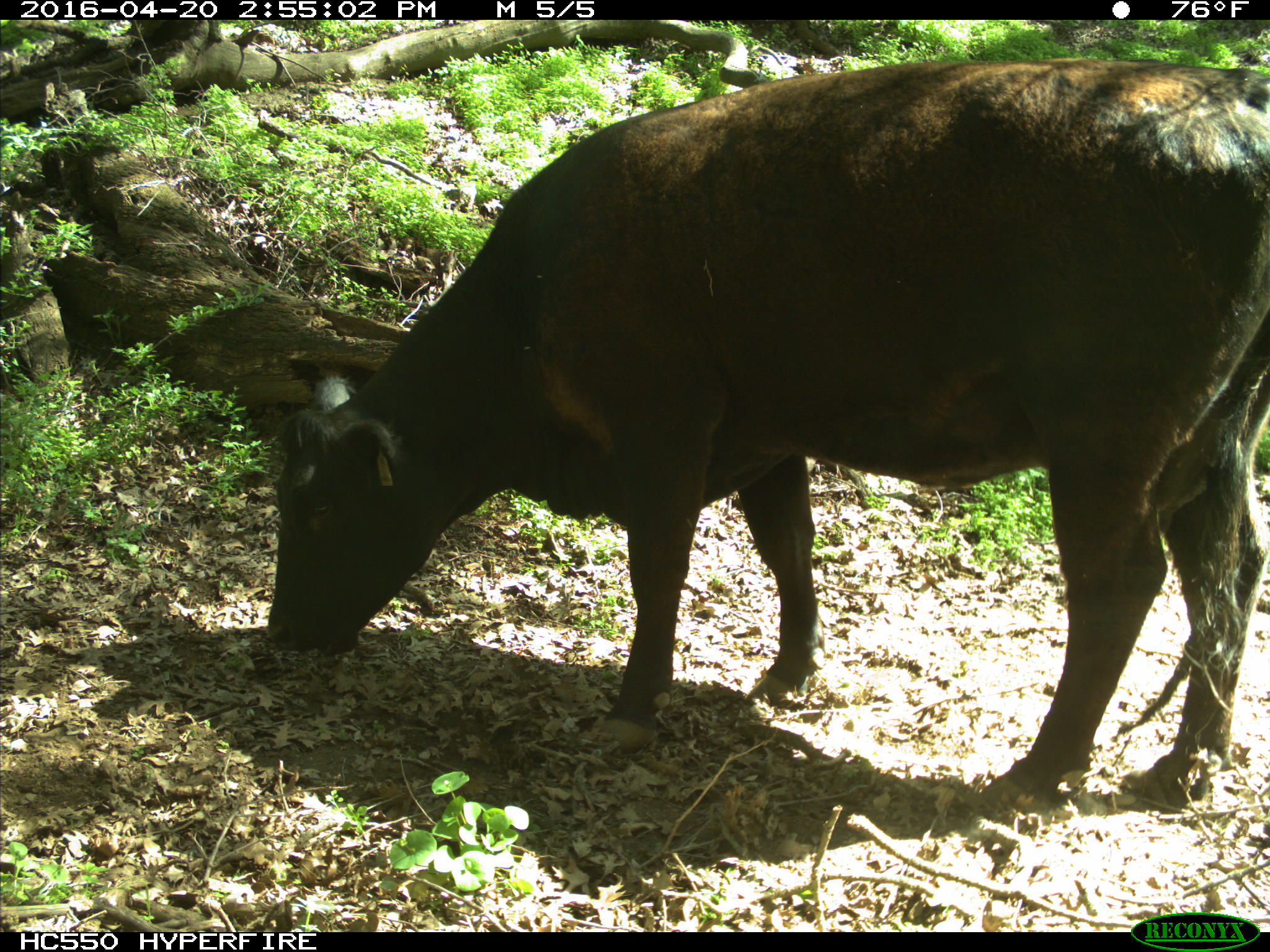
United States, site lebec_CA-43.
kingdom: Animalia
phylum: Chordata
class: Mammalia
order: Artiodactyla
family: Bovidae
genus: Bos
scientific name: Bos taurus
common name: domestic cow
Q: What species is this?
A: Bos taurus (domestic cow).